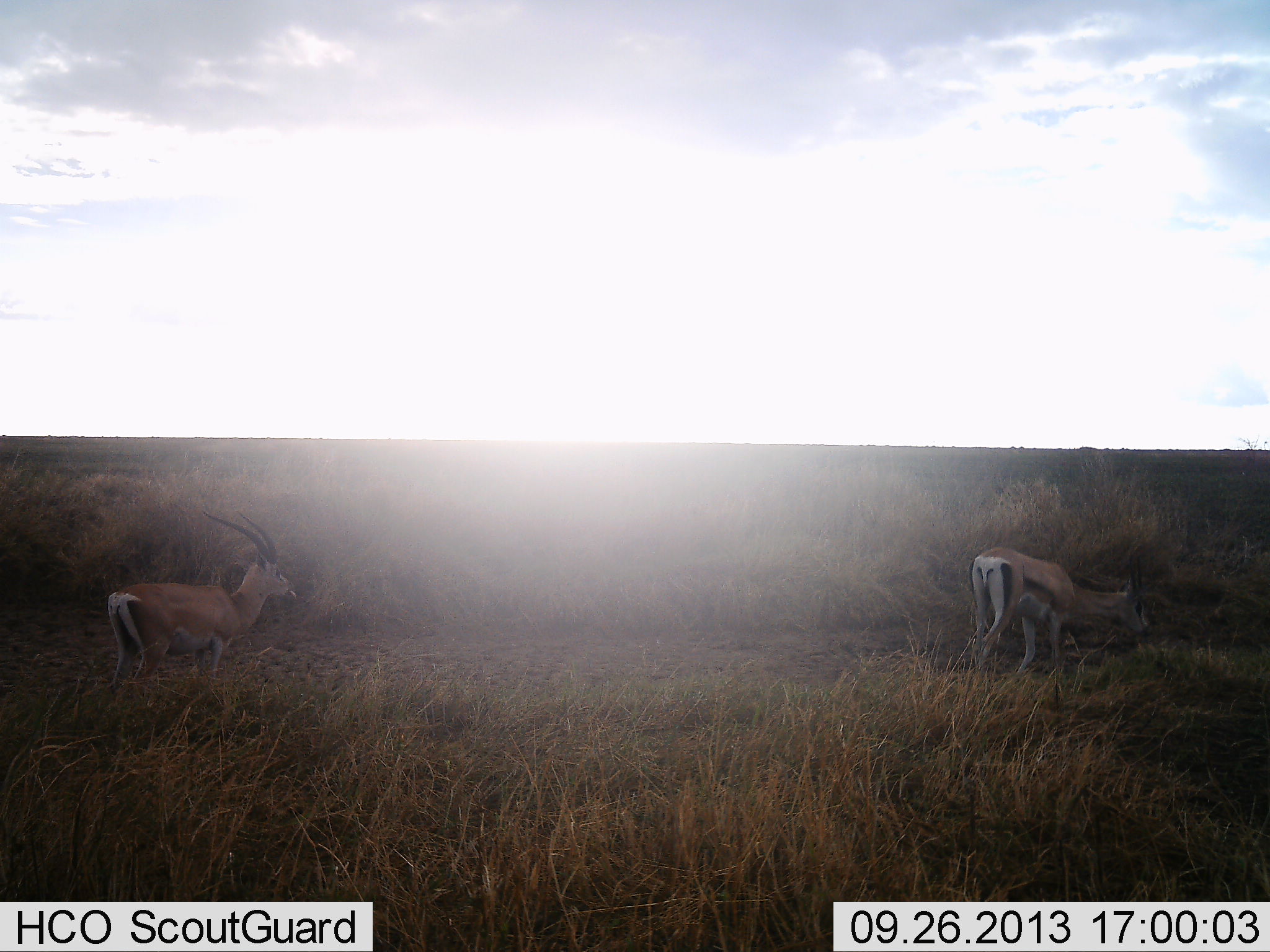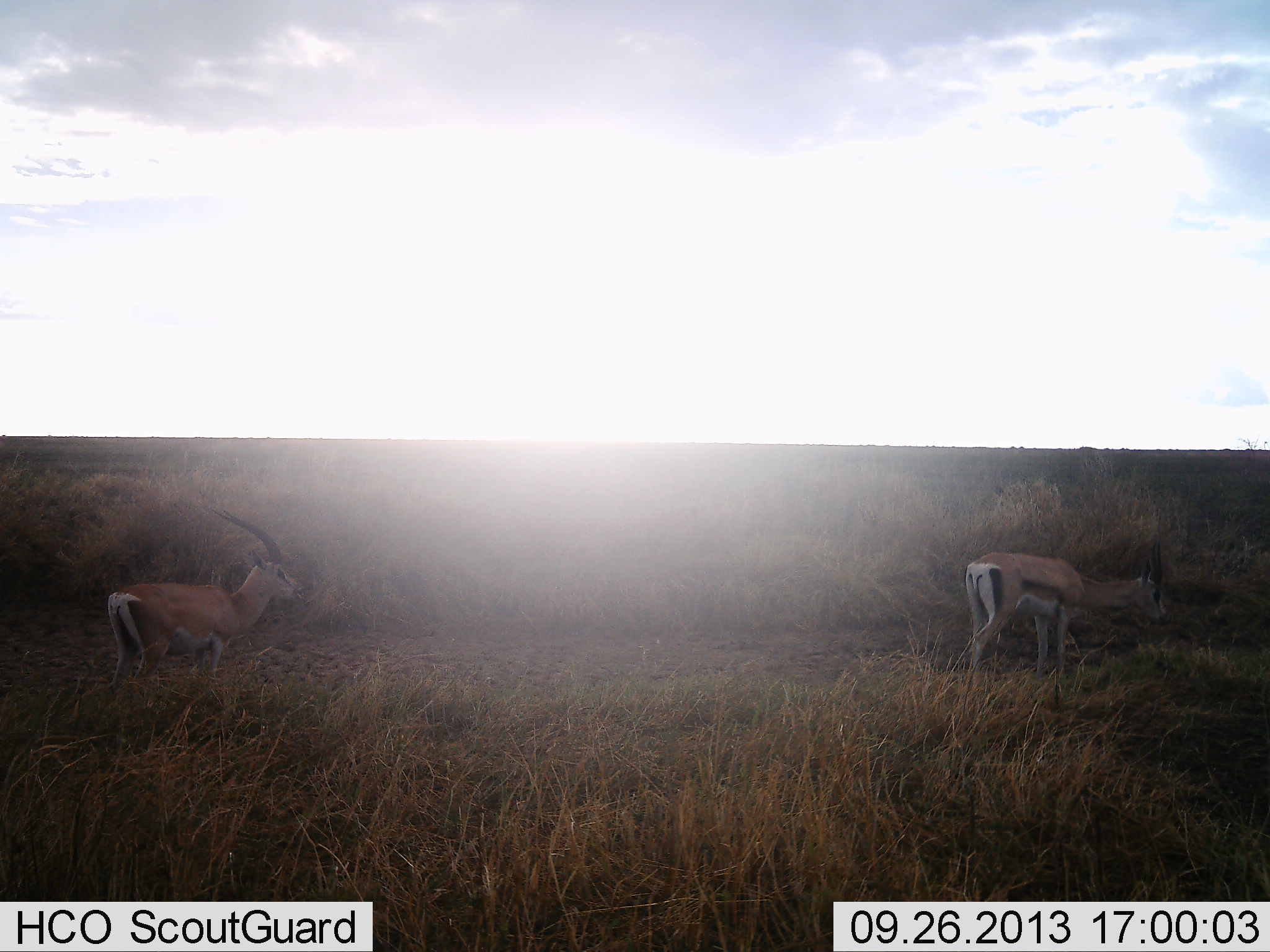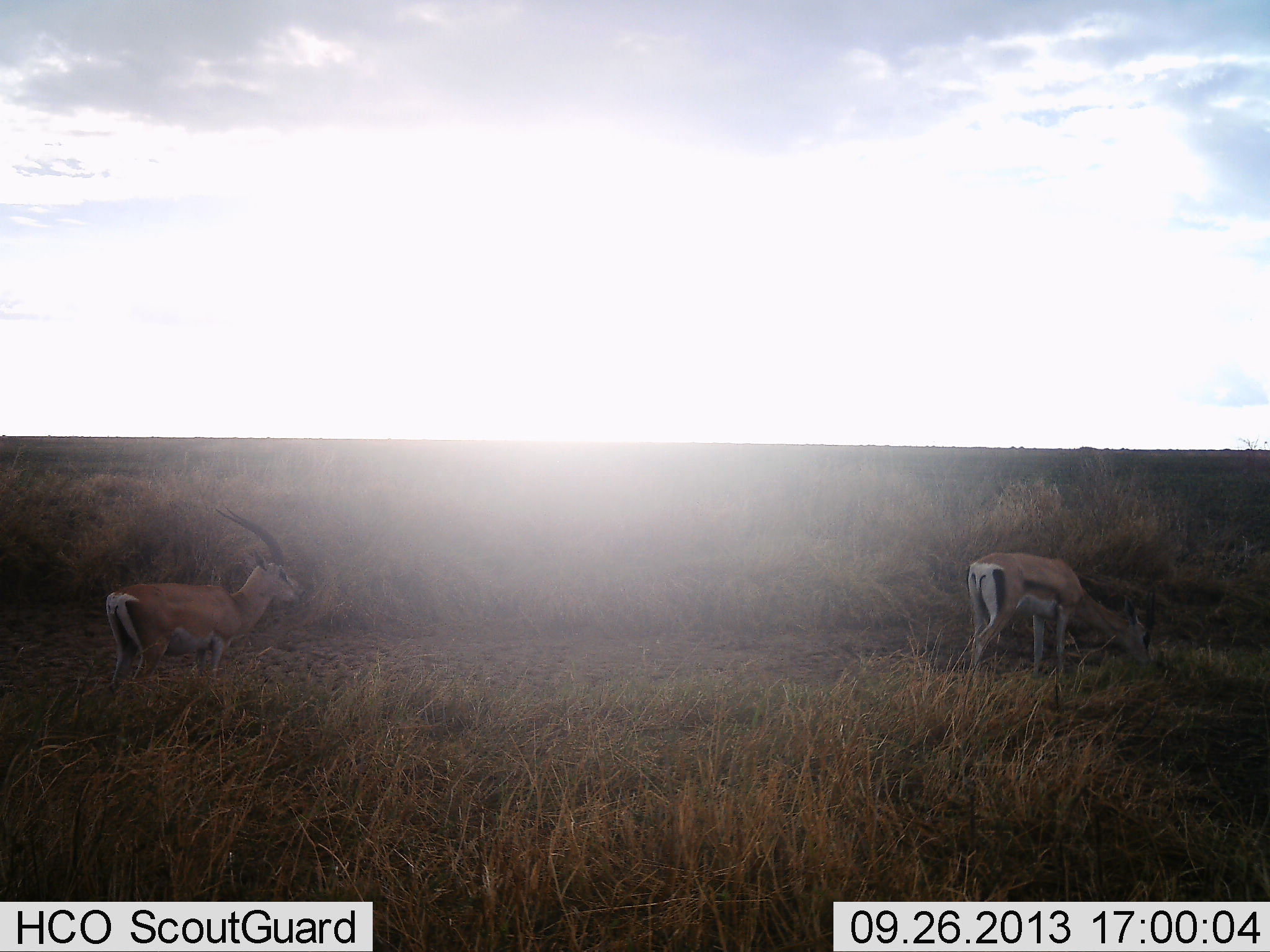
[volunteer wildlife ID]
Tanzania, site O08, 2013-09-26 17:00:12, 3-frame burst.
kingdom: Animalia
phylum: Chordata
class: Mammalia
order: Artiodactyla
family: Bovidae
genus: Nanger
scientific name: Nanger granti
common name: grant's gazelle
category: gazellegrants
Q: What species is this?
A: Gazellegrants (grant's gazelle) (Nanger granti).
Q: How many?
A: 2.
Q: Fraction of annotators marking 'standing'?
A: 83%.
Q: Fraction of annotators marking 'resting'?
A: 0%.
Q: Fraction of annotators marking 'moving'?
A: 8%.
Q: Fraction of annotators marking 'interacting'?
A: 0%.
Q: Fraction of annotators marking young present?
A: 0%.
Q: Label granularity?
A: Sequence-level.